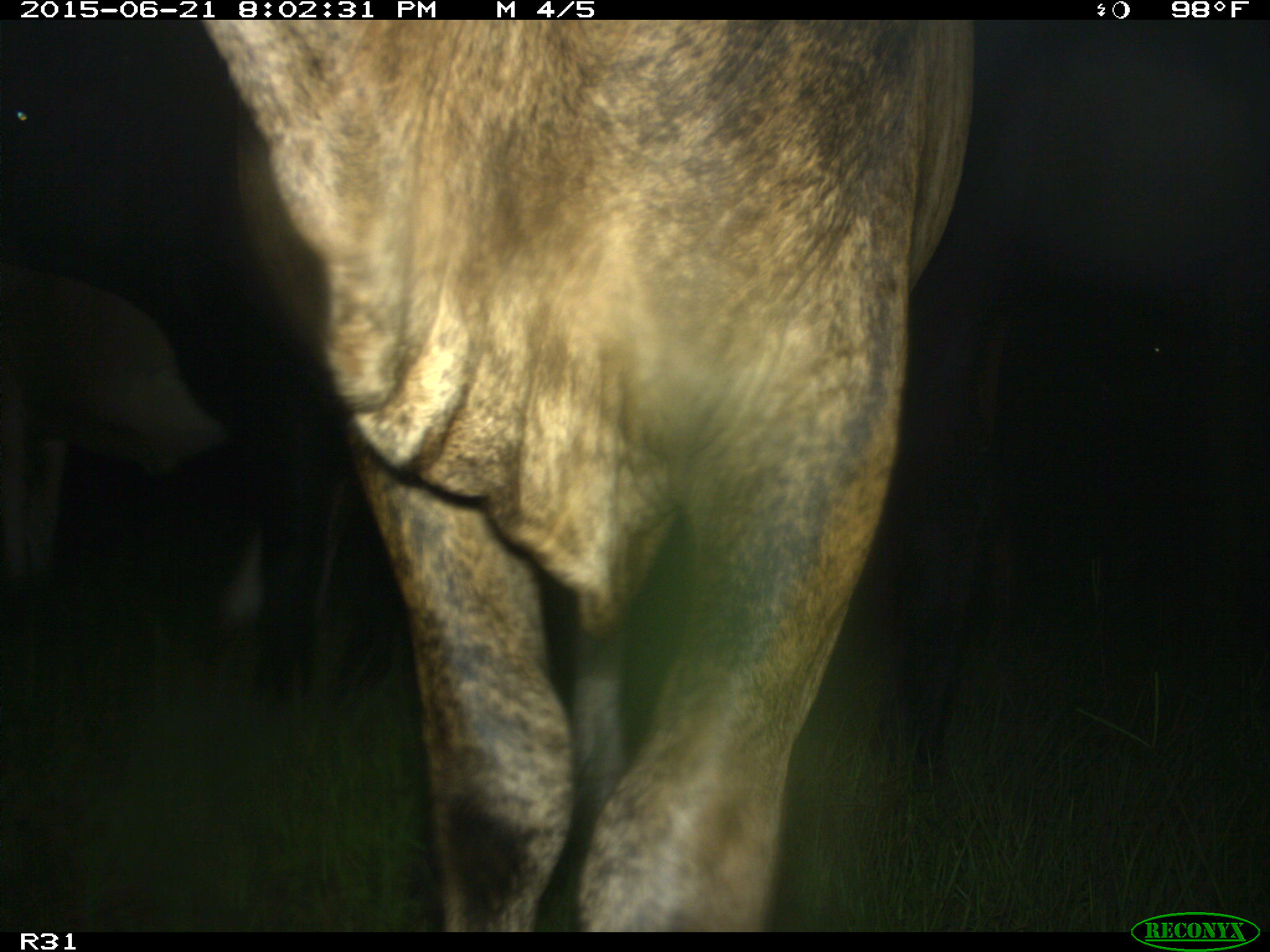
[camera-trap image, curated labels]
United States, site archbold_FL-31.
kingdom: Animalia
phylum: Chordata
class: Mammalia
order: Artiodactyla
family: Bovidae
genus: Bos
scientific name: Bos taurus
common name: domestic cow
Bos taurus (domestic cow).